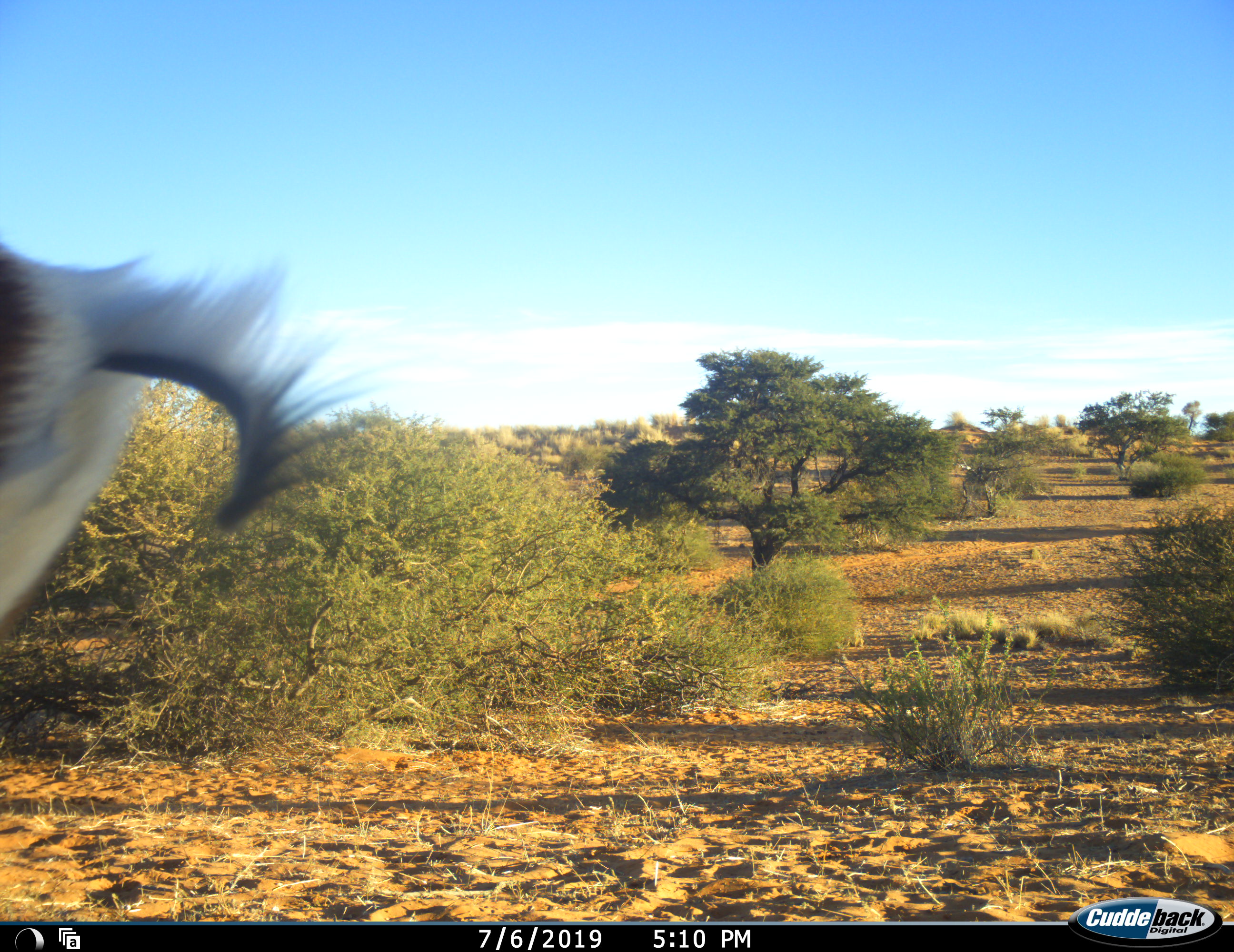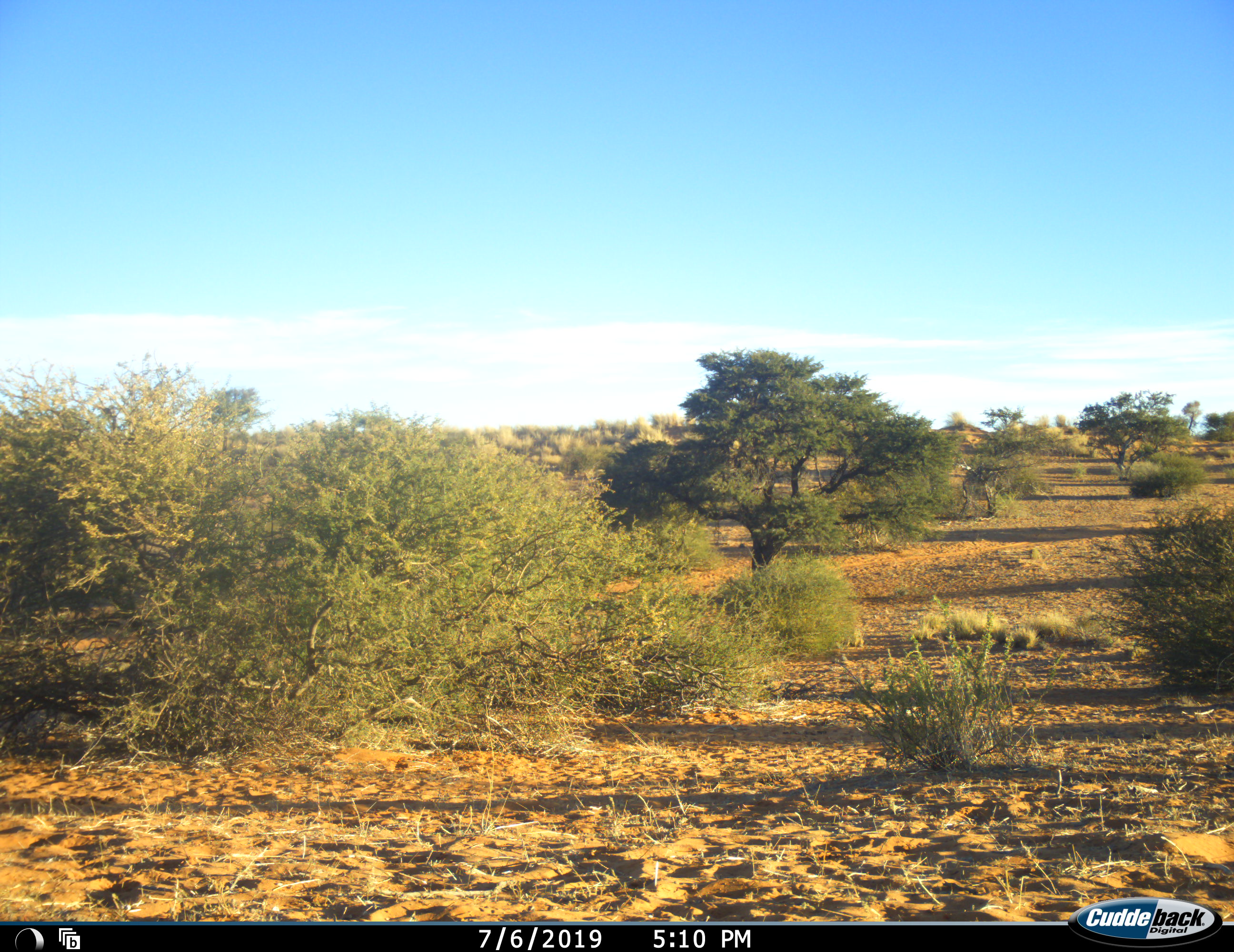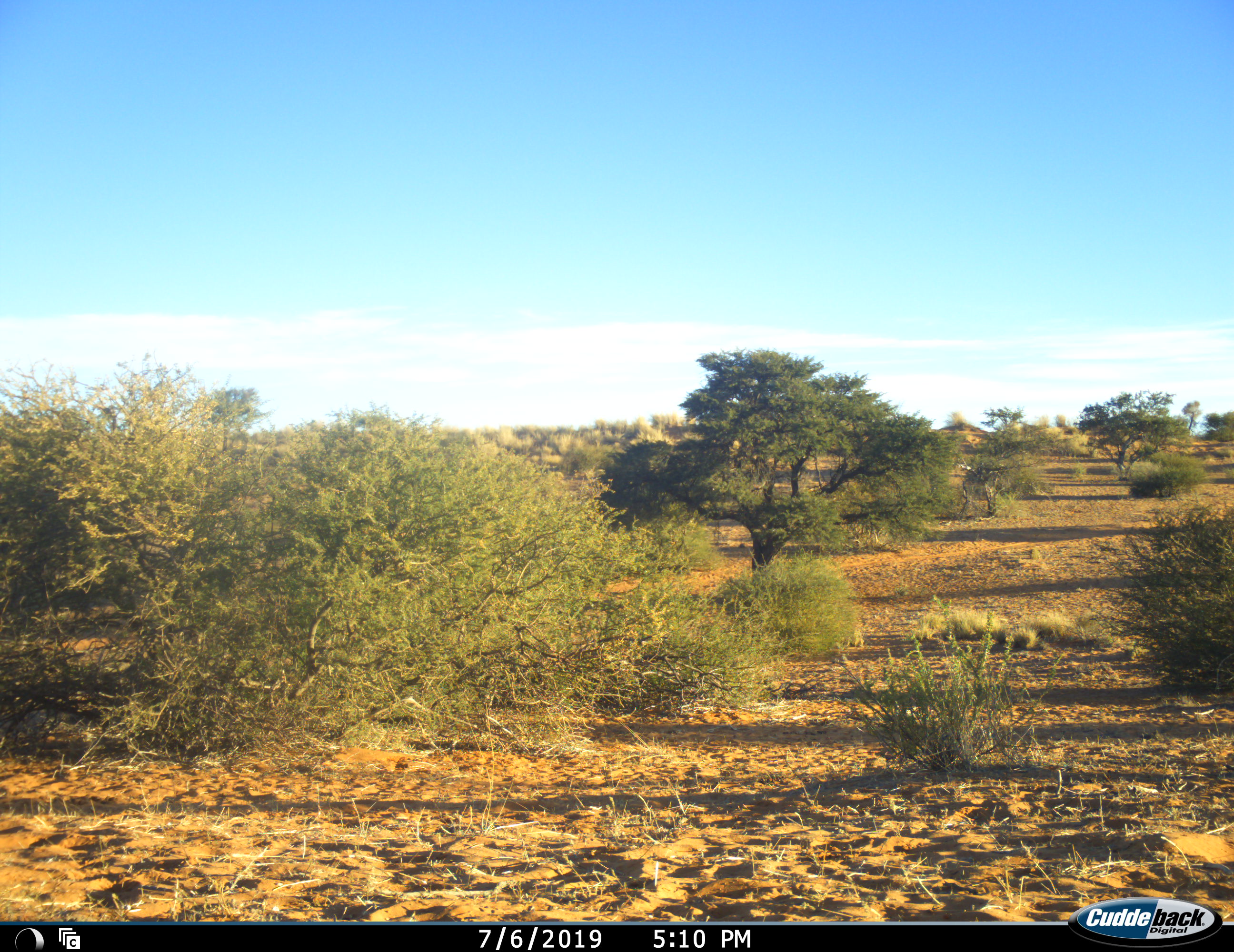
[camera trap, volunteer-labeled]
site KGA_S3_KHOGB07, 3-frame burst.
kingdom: Animalia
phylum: Chordata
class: Mammalia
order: Artiodactyla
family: Bovidae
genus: Antidorcas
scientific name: Antidorcas marsupialis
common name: springbok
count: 1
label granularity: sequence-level